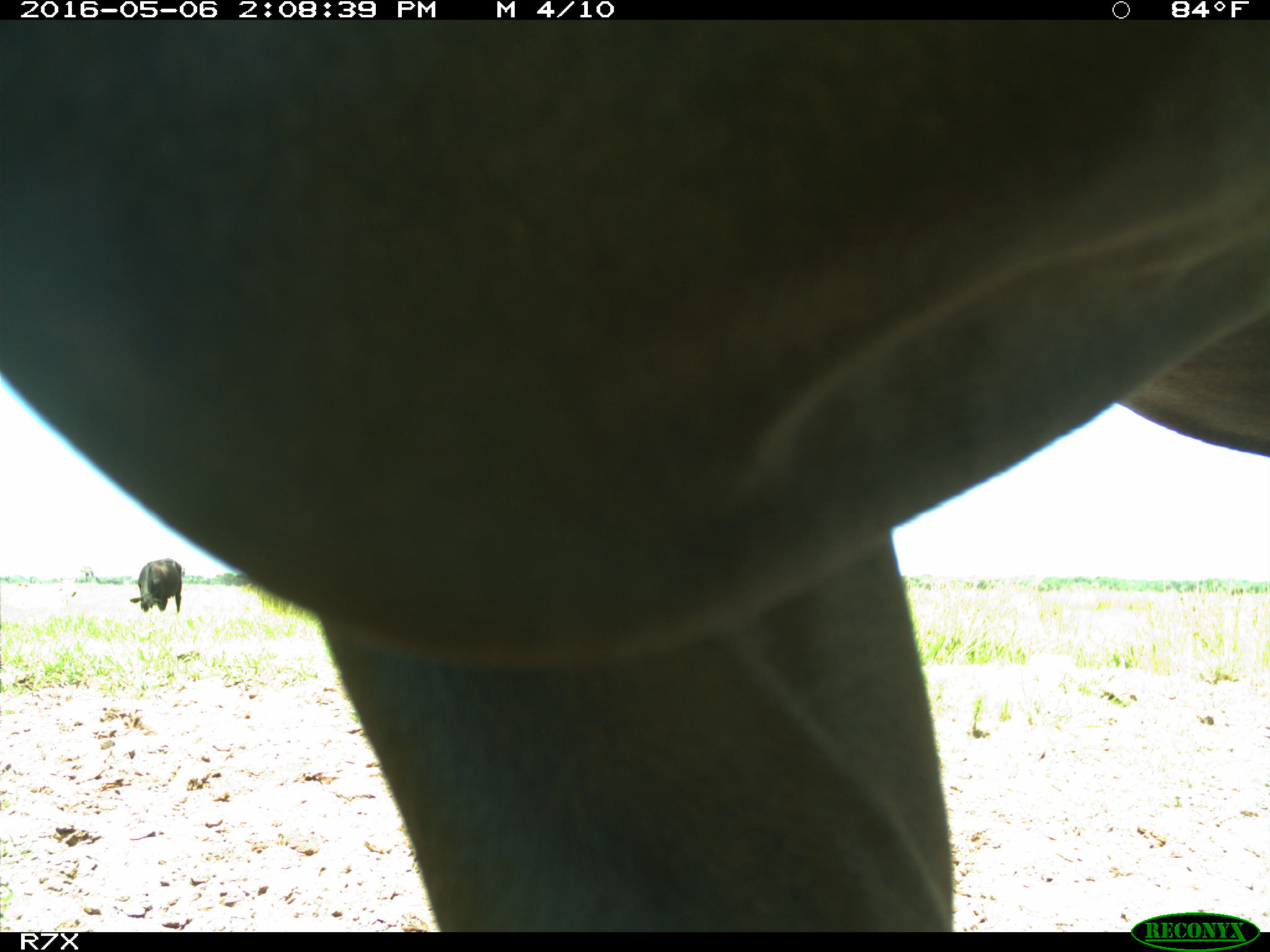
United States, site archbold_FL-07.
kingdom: Animalia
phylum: Chordata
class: Mammalia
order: Artiodactyla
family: Bovidae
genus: Bos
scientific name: Bos taurus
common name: domestic cow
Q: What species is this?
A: Bos taurus (domestic cow).